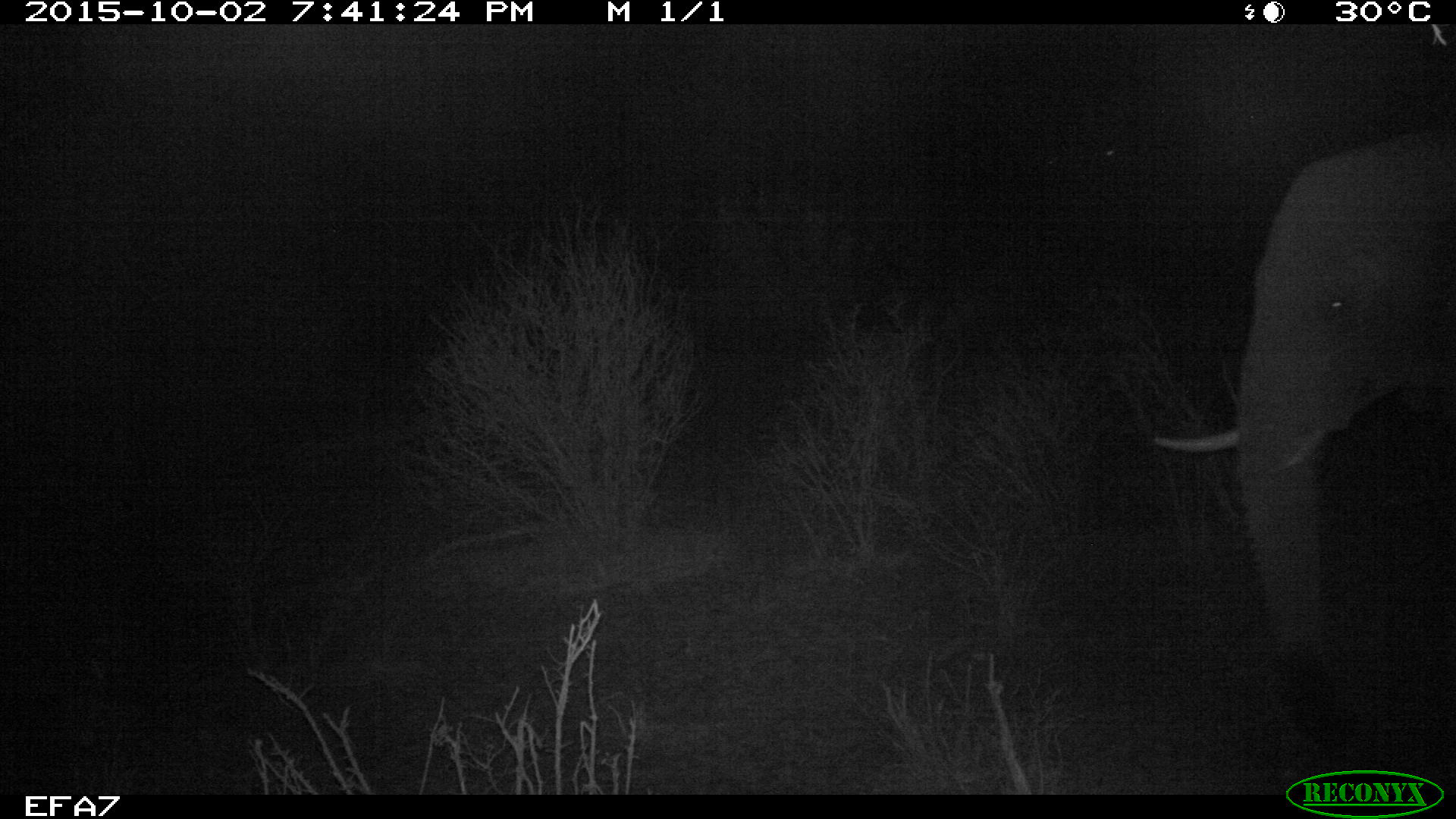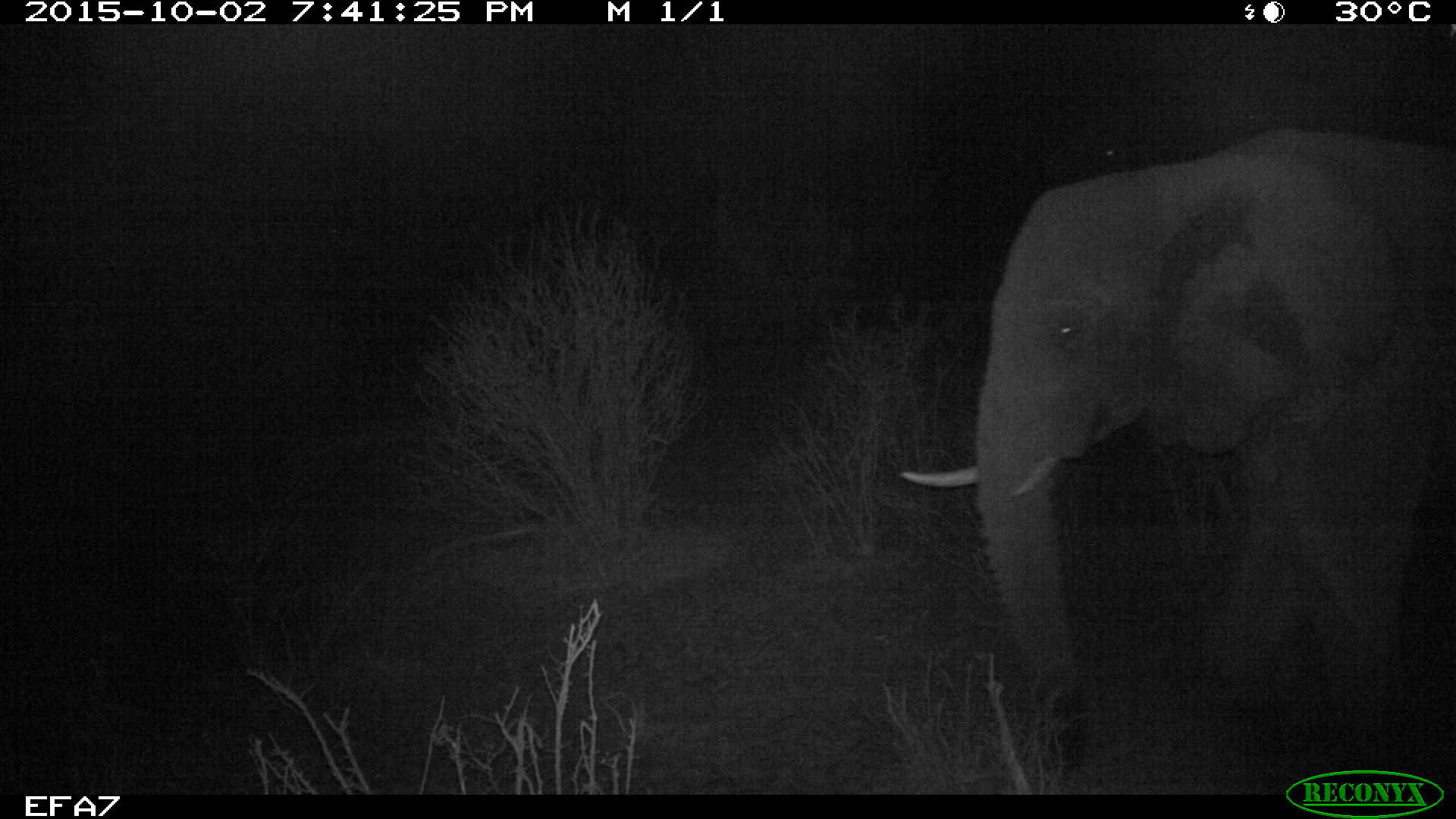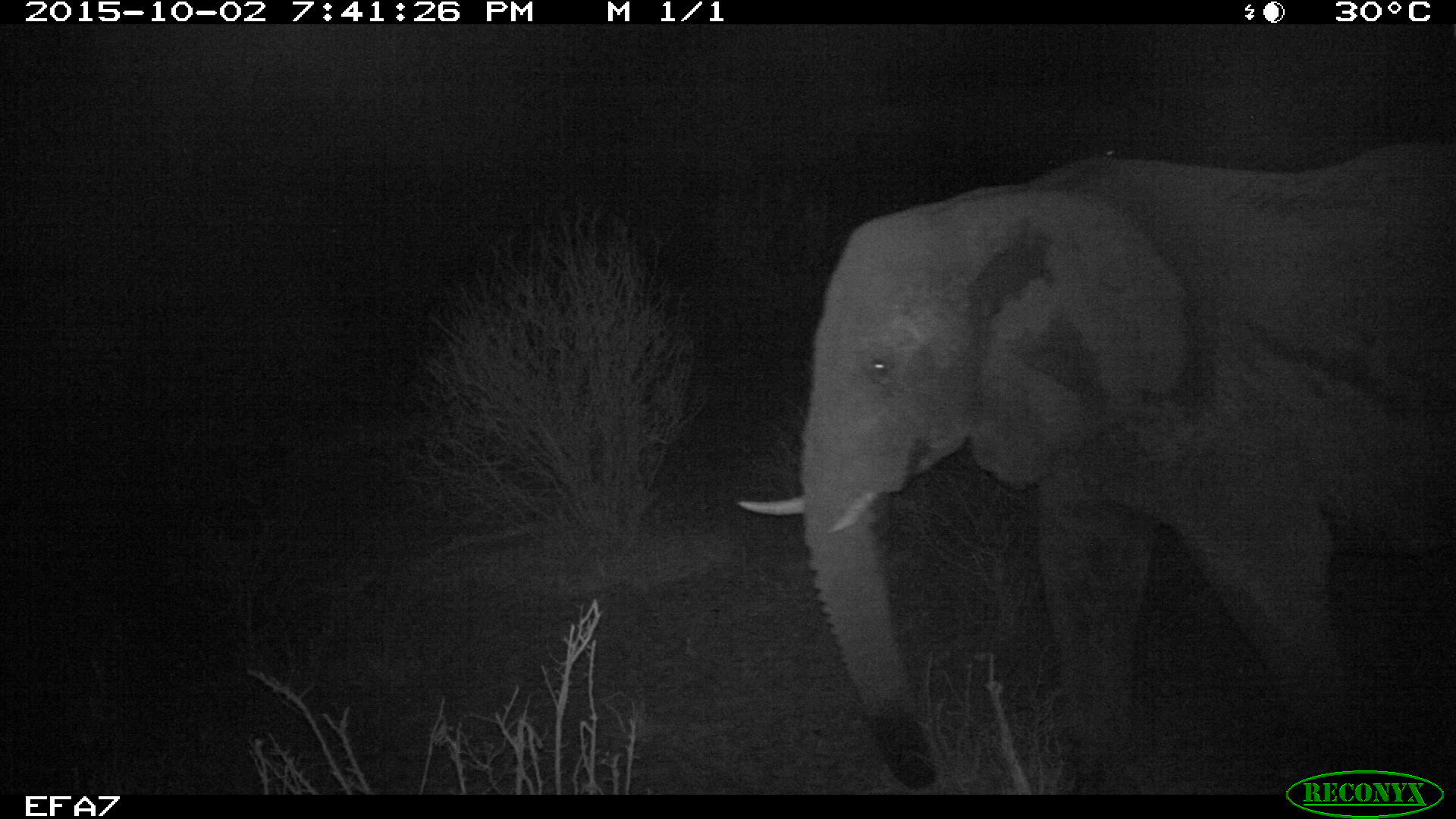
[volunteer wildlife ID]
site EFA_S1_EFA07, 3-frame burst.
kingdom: Animalia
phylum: Chordata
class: Mammalia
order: Proboscidea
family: Elephantidae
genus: Loxodonta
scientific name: Loxodonta africana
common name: african bush elephant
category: elephant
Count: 1.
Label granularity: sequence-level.